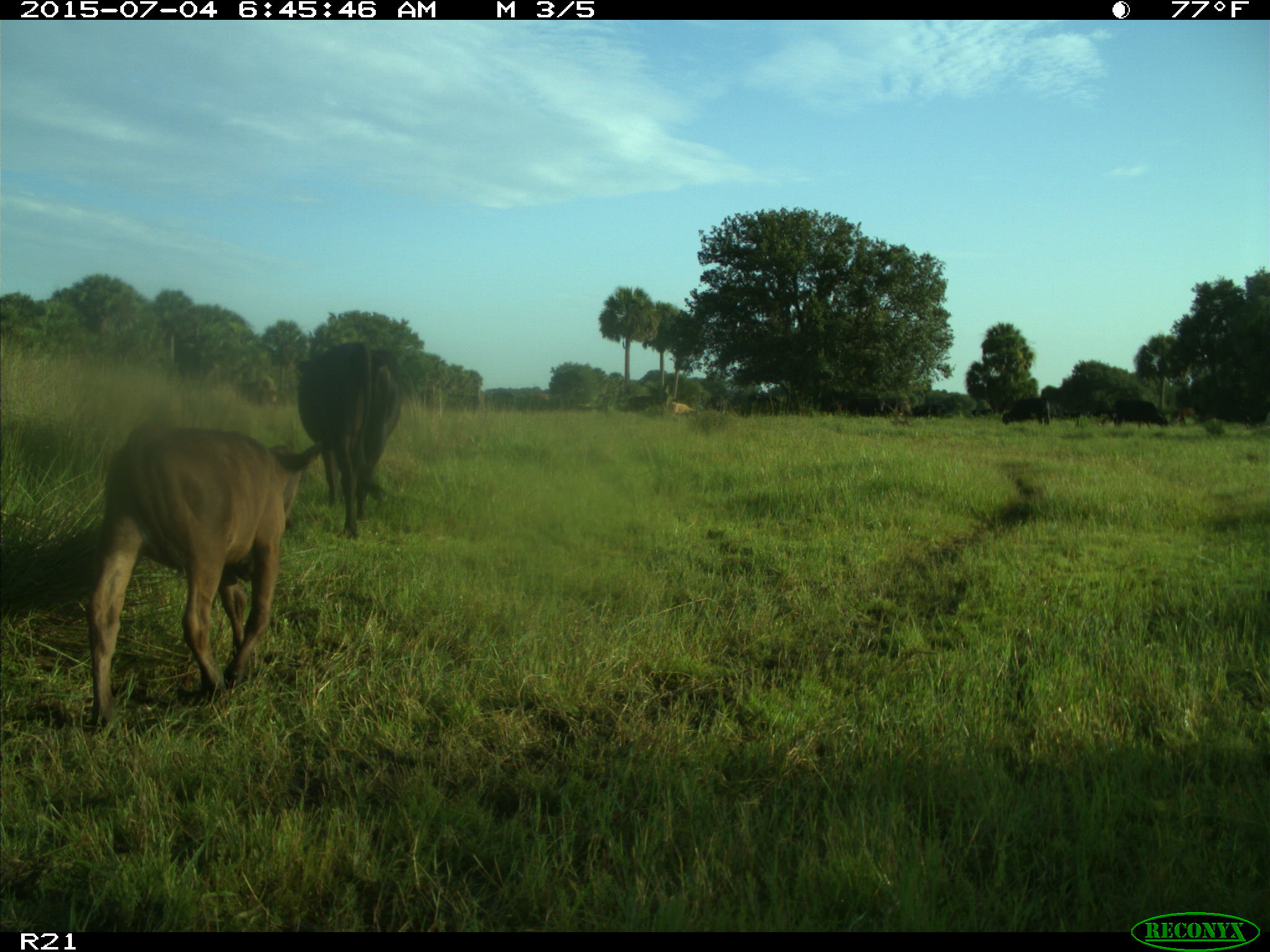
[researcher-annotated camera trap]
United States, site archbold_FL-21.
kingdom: Animalia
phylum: Chordata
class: Mammalia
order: Artiodactyla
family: Bovidae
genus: Bos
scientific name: Bos taurus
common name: domestic cow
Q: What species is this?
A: Bos taurus (domestic cow).